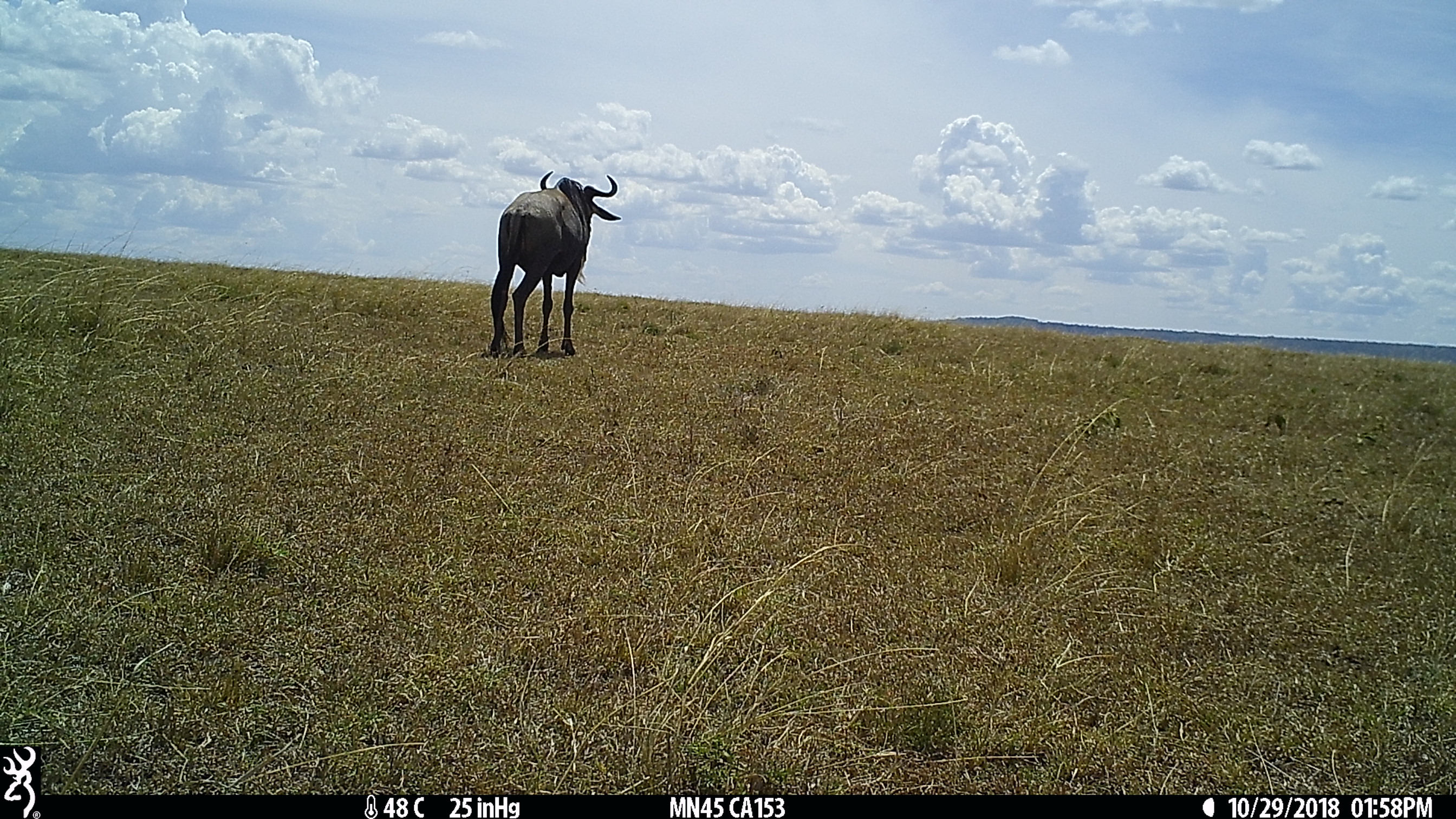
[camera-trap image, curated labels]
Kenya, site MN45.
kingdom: Animalia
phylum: Chordata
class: Mammalia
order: Artiodactyla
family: Bovidae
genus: Connochaetes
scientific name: Connochaetes taurinus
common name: blue wildebeest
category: wildebeest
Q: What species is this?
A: Wildebeest (blue wildebeest) (Connochaetes taurinus).